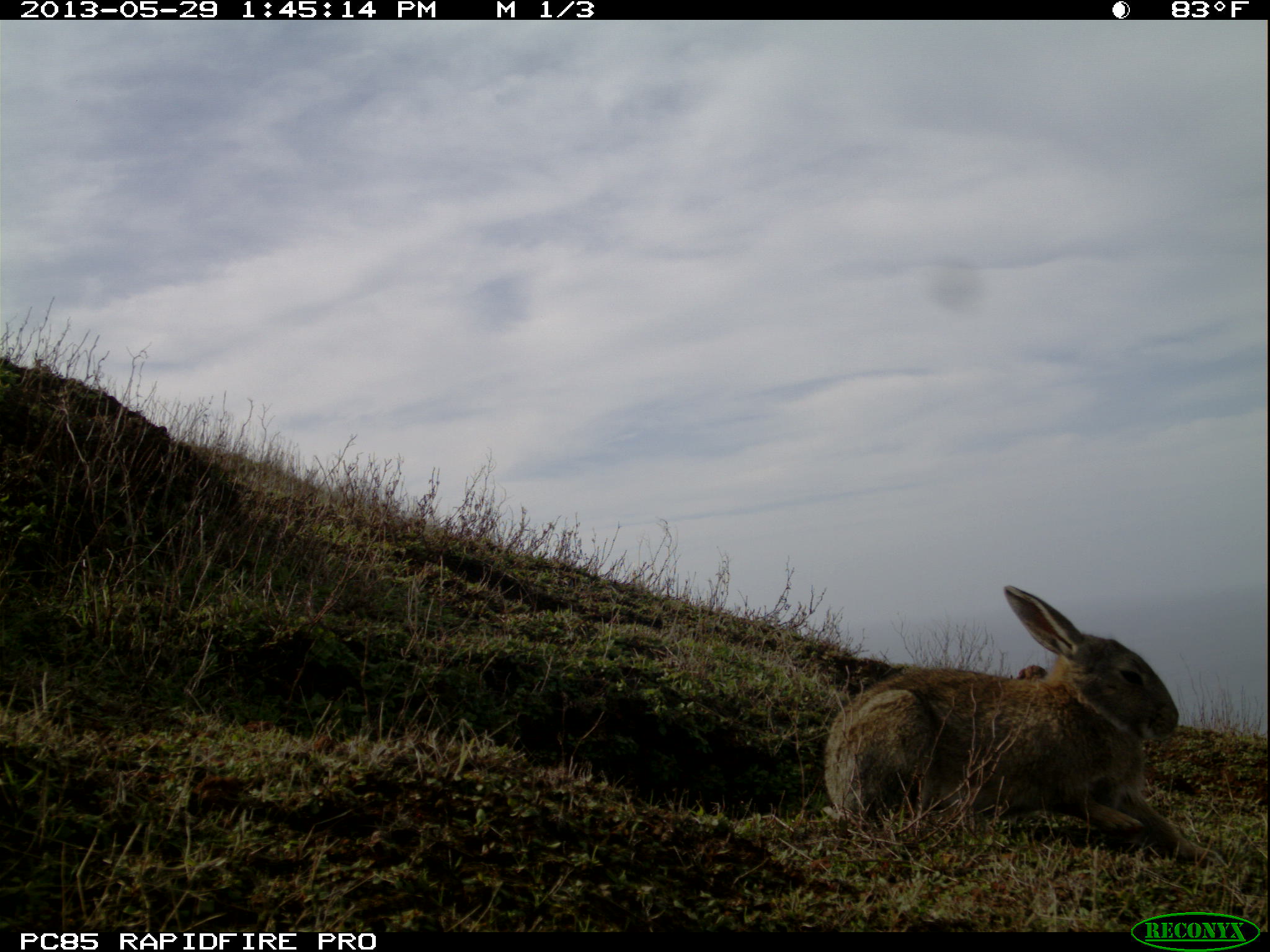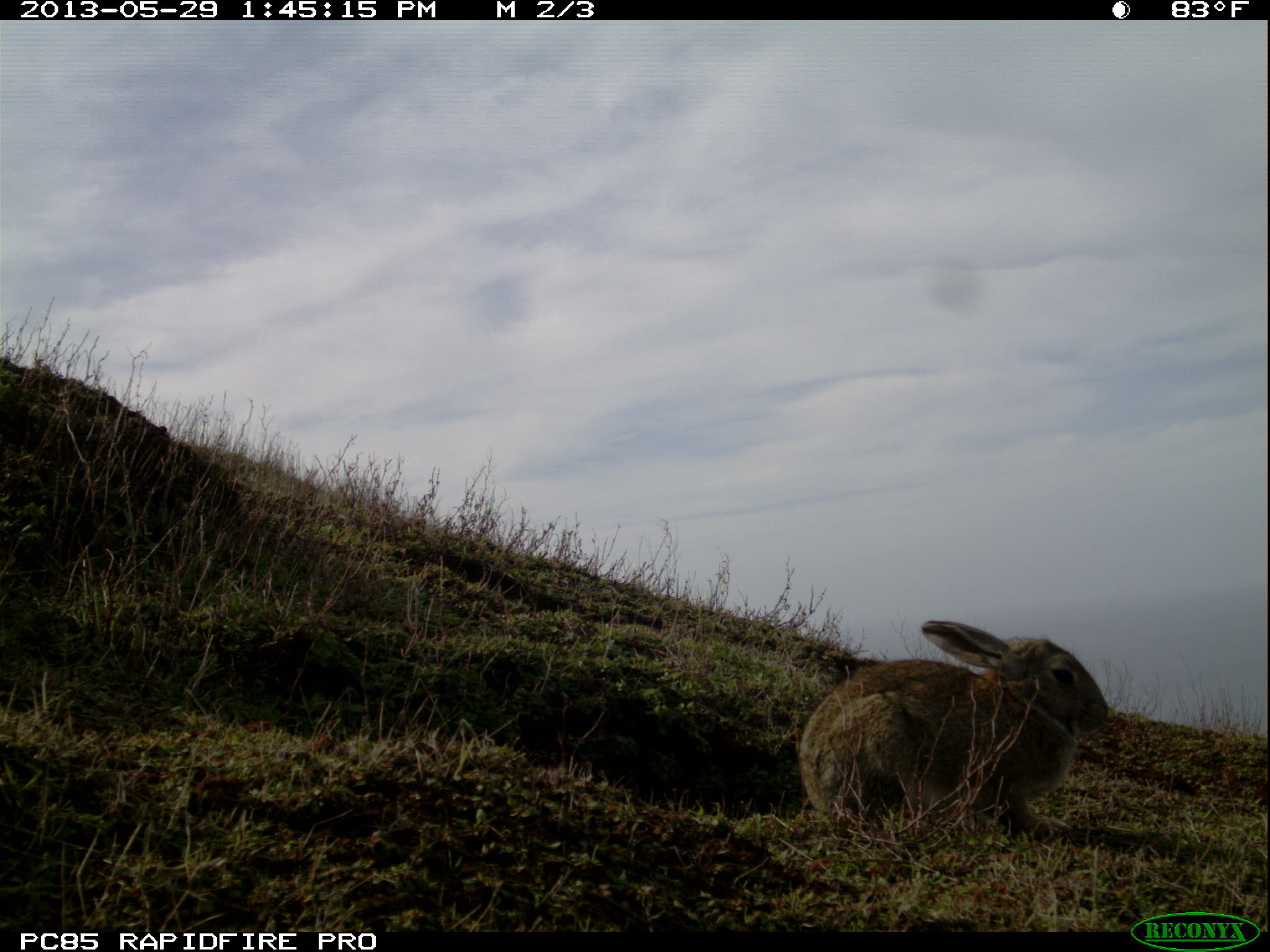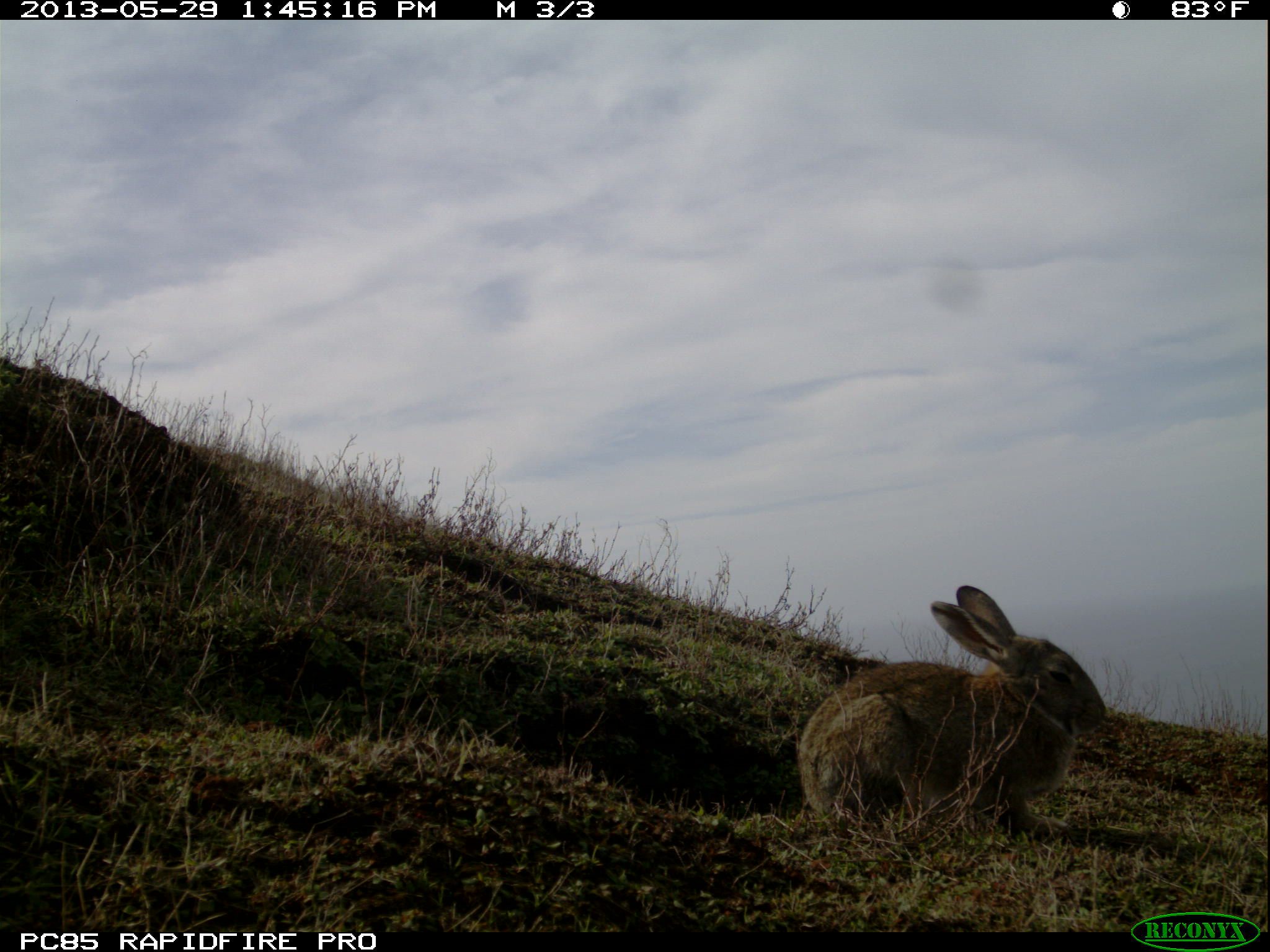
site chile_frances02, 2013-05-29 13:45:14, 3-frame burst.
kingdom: Animalia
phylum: Chordata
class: Mammalia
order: Lagomorpha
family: Leporidae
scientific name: Leporidae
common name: rabbits and hares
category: rabbit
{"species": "rabbit (rabbits and hares) (Leporidae)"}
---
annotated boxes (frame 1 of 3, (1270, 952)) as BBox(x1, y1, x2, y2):
rabbit: BBox(817, 585, 1206, 870)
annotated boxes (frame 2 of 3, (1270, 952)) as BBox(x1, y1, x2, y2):
rabbit: BBox(791, 616, 1114, 843)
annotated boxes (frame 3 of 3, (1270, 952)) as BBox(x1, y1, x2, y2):
rabbit: BBox(791, 585, 1111, 842)